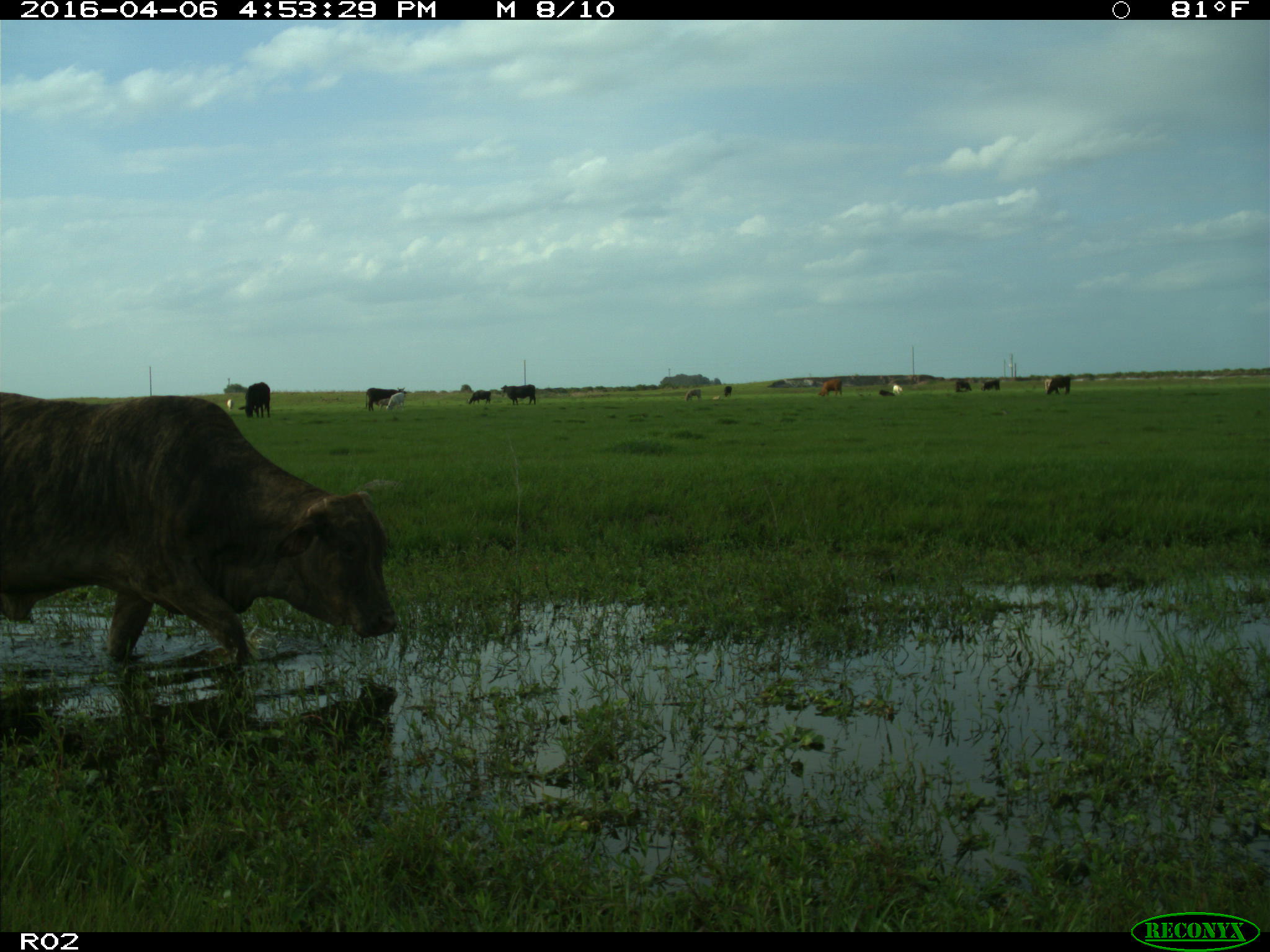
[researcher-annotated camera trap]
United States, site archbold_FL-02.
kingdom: Animalia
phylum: Chordata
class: Mammalia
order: Artiodactyla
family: Bovidae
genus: Bos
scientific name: Bos taurus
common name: domestic cow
Bos taurus (domestic cow).